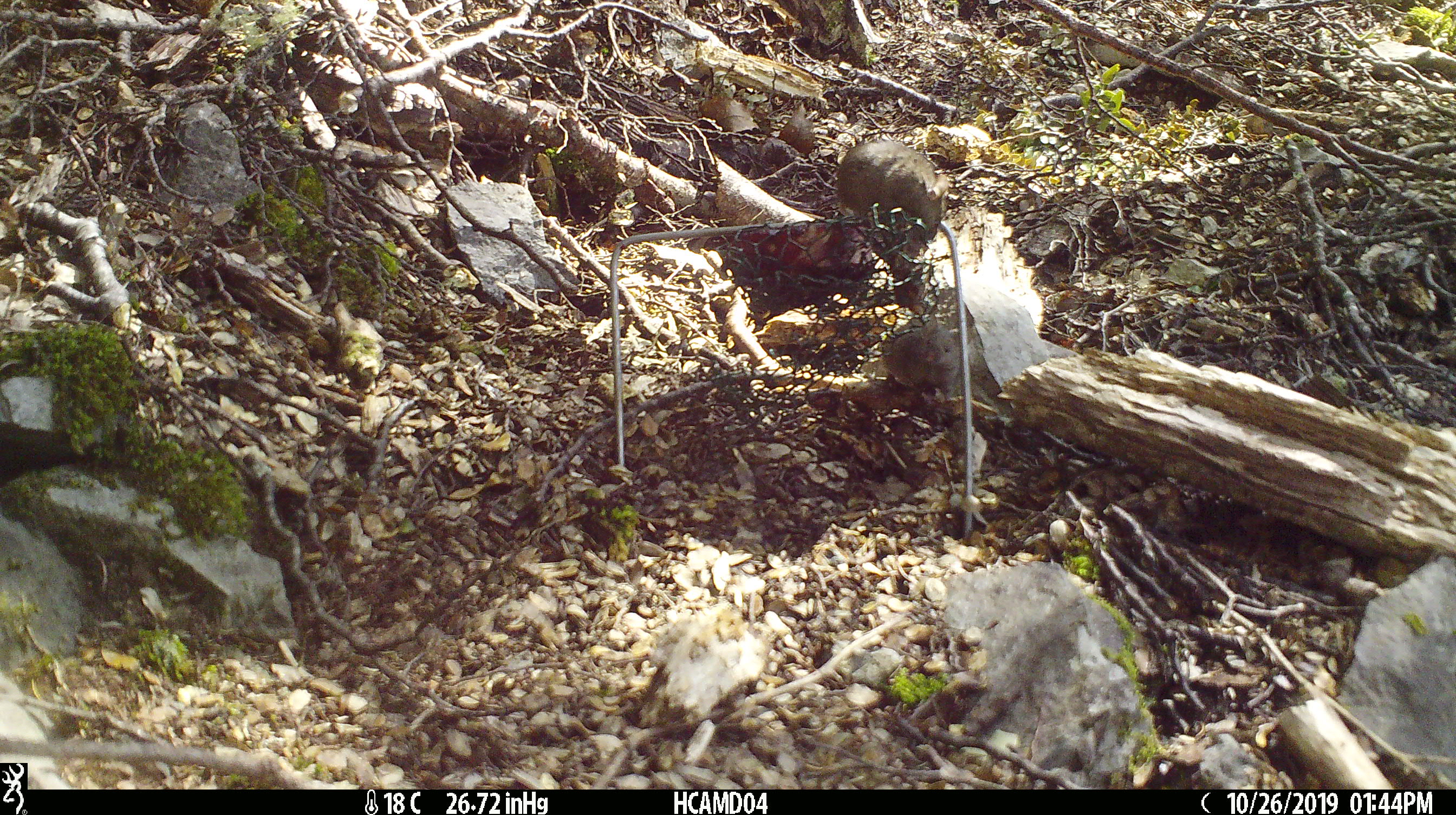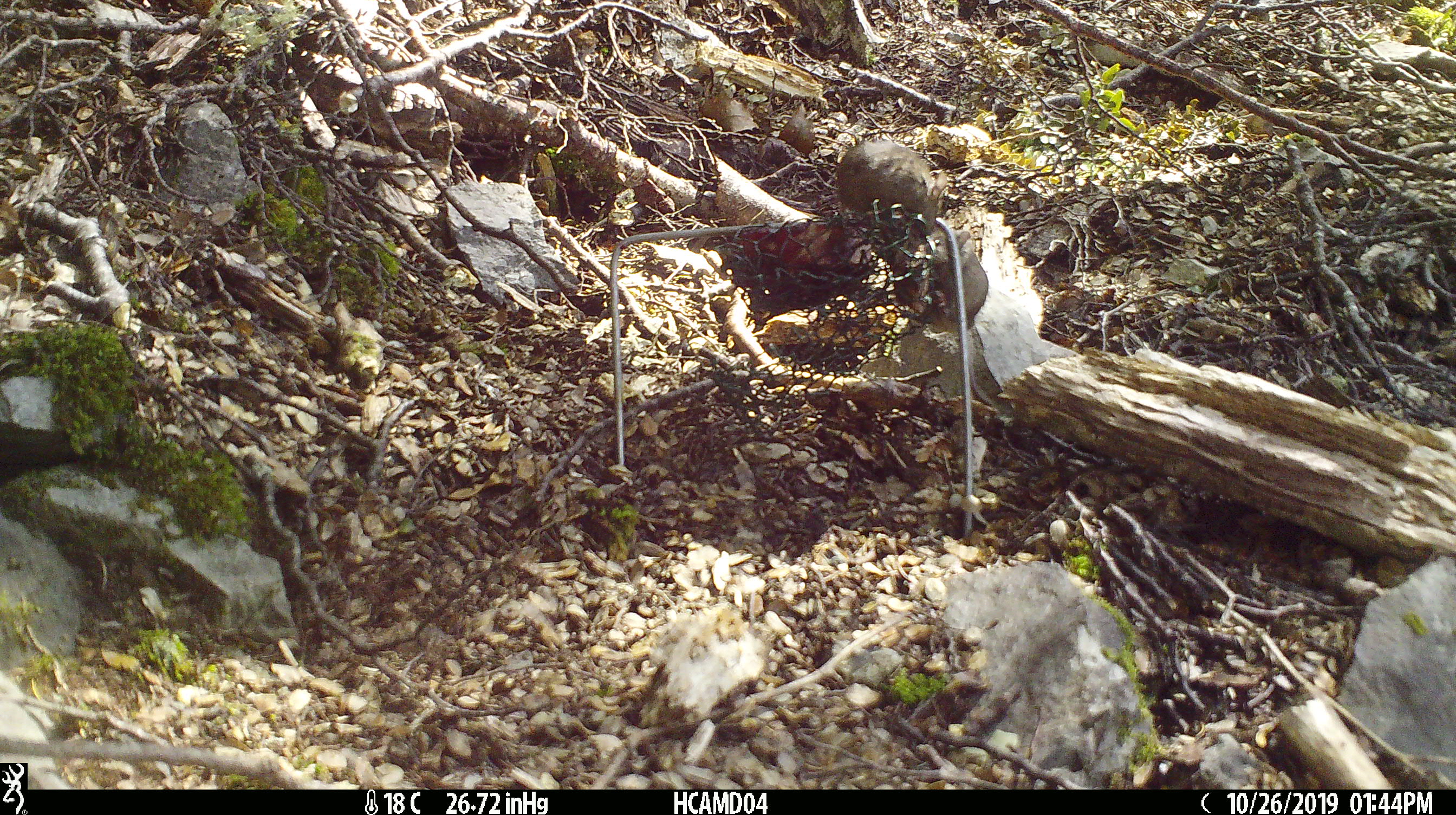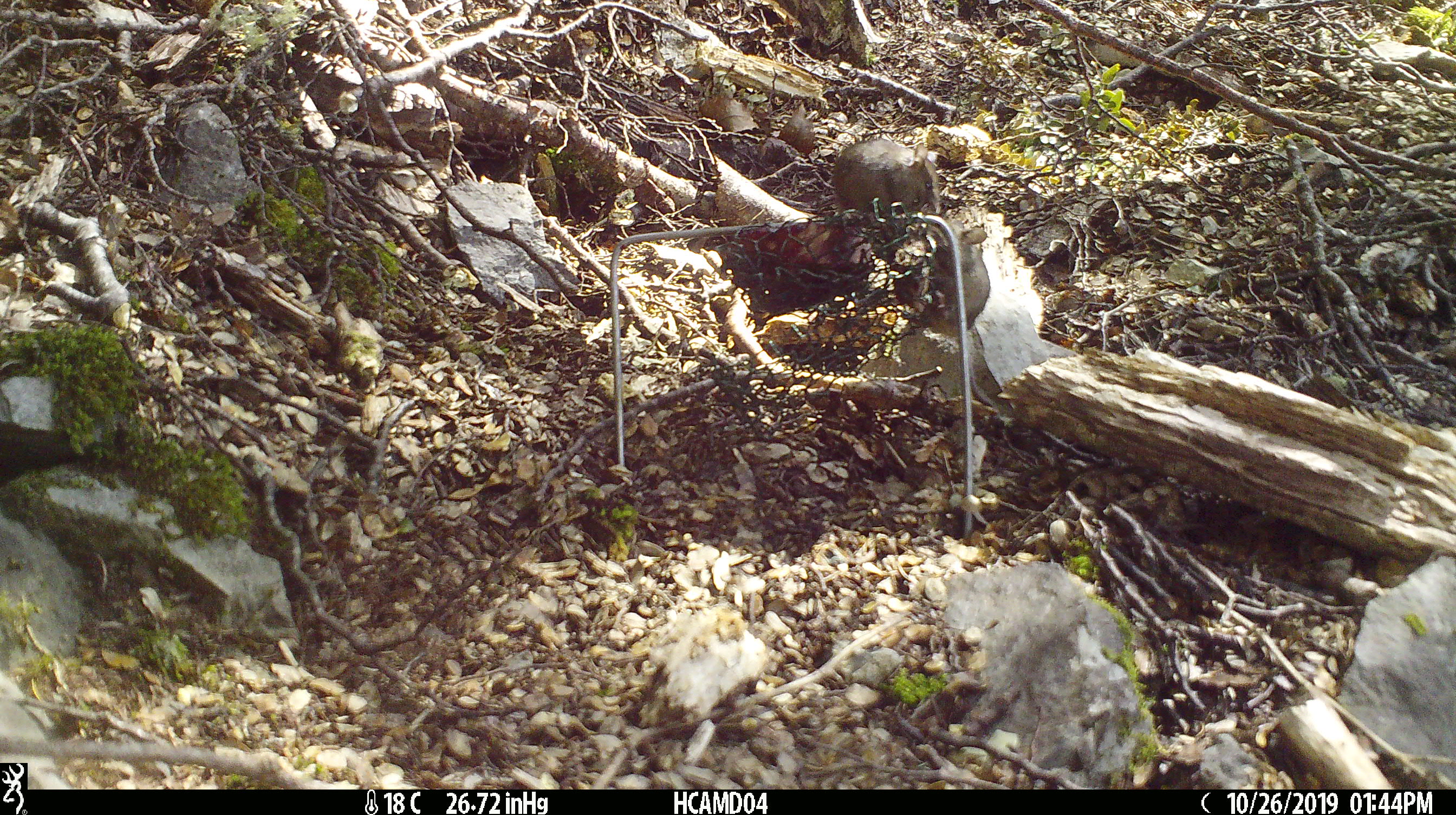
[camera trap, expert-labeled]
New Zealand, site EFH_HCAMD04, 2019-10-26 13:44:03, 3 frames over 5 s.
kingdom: Animalia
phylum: Chordata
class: Mammalia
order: Rodentia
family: Muridae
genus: Mus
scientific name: Mus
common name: mouse